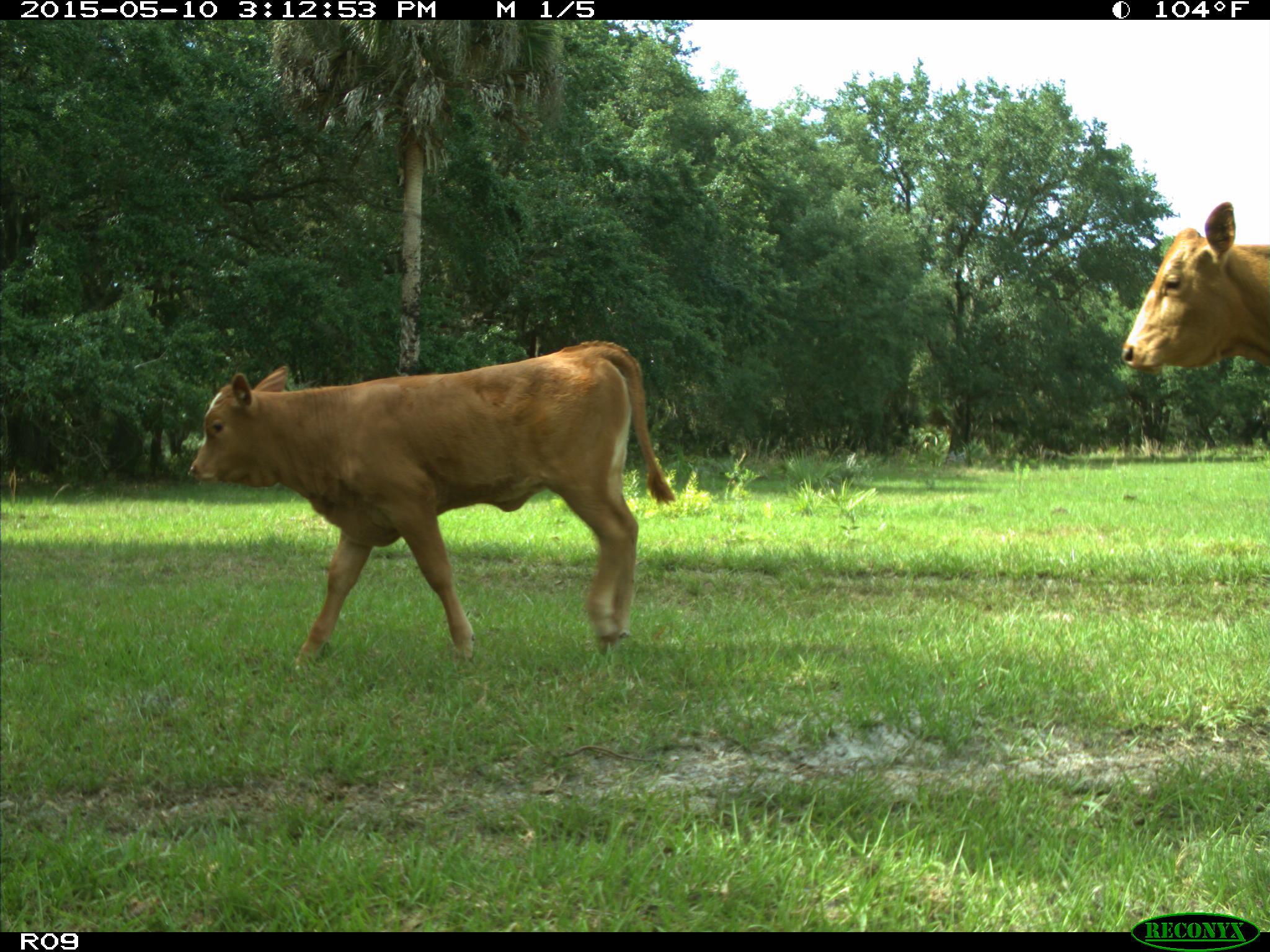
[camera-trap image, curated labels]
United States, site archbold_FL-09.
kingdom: Animalia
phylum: Chordata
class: Mammalia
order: Artiodactyla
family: Bovidae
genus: Bos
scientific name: Bos taurus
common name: domestic cow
Bos taurus (domestic cow).